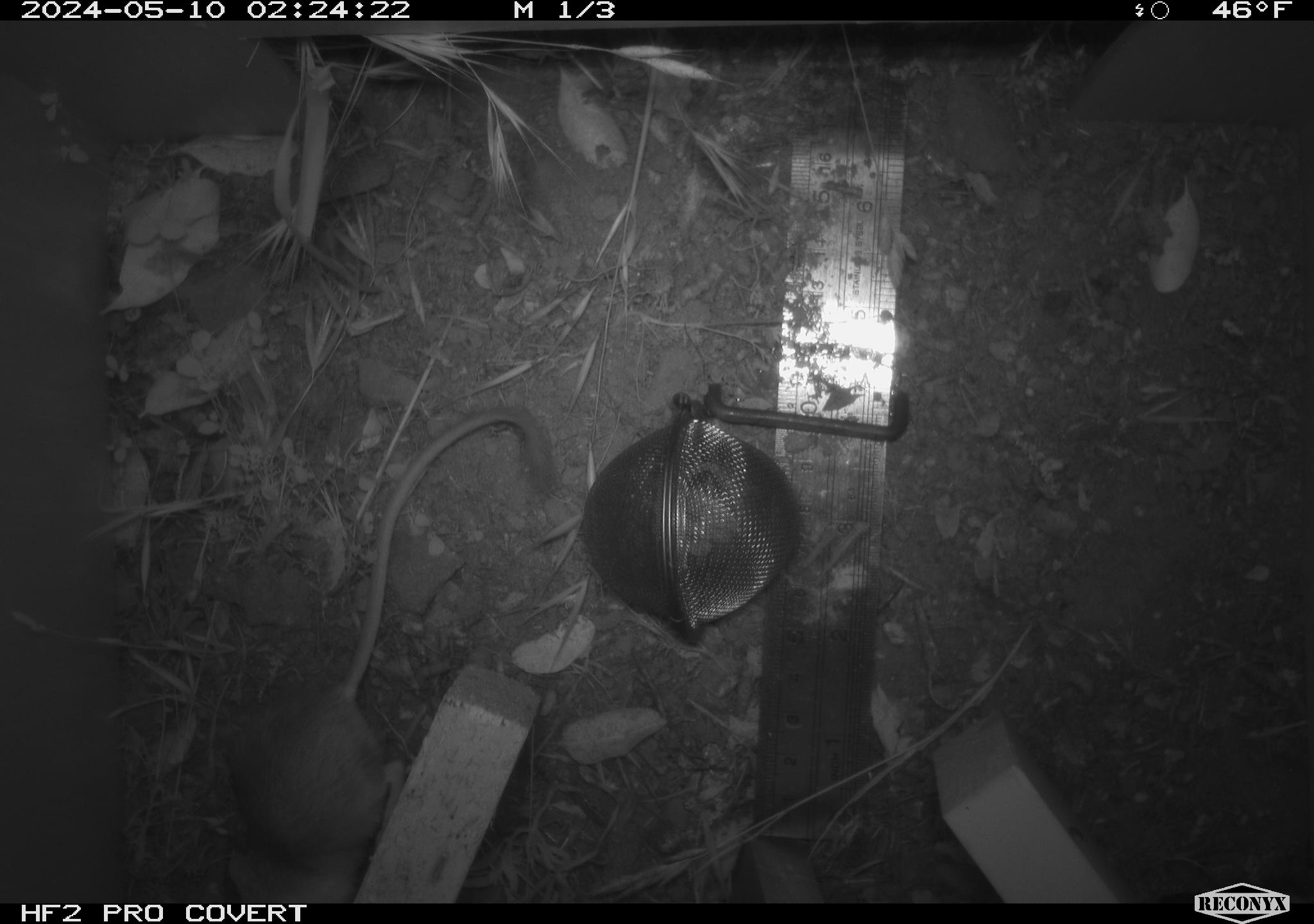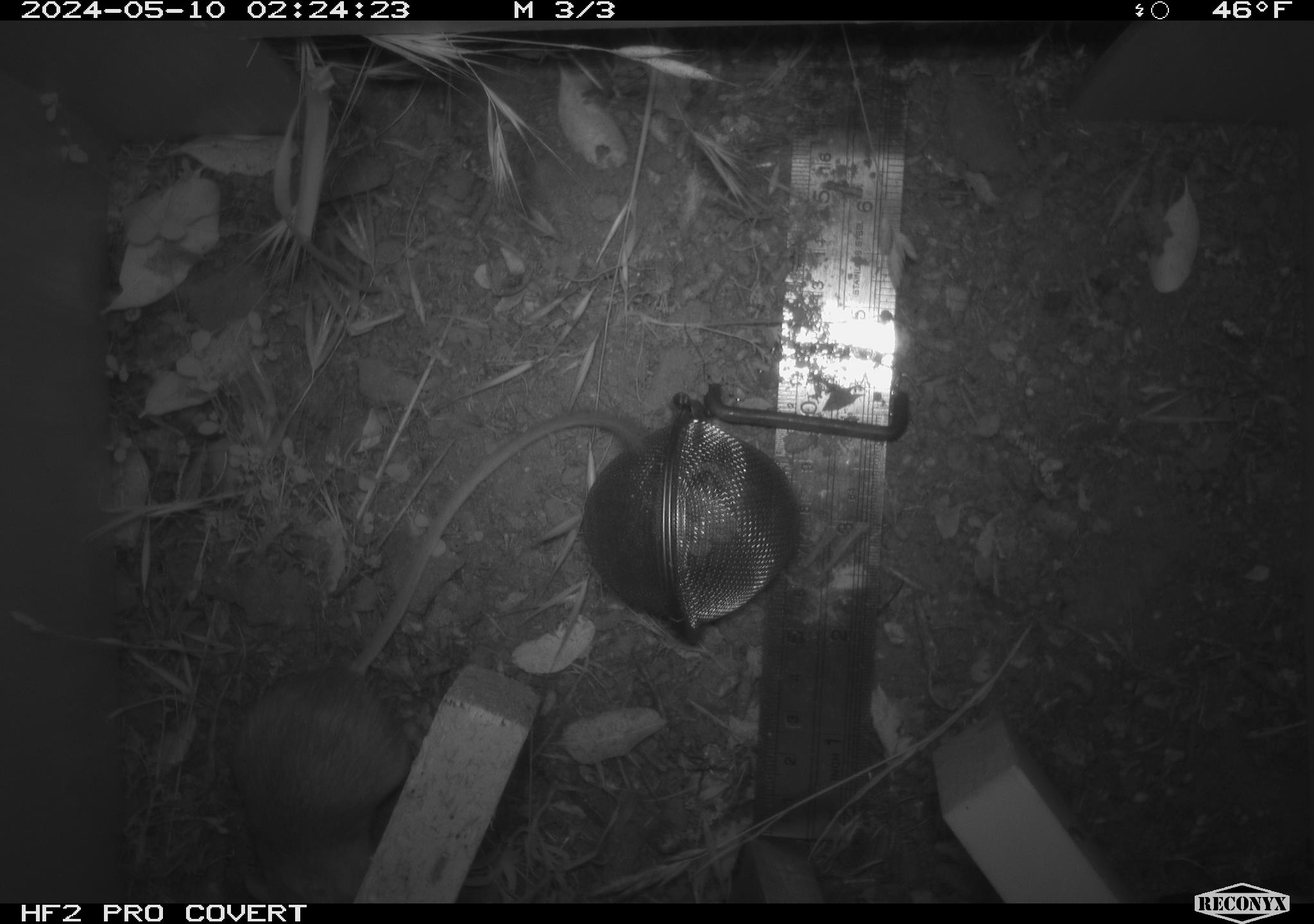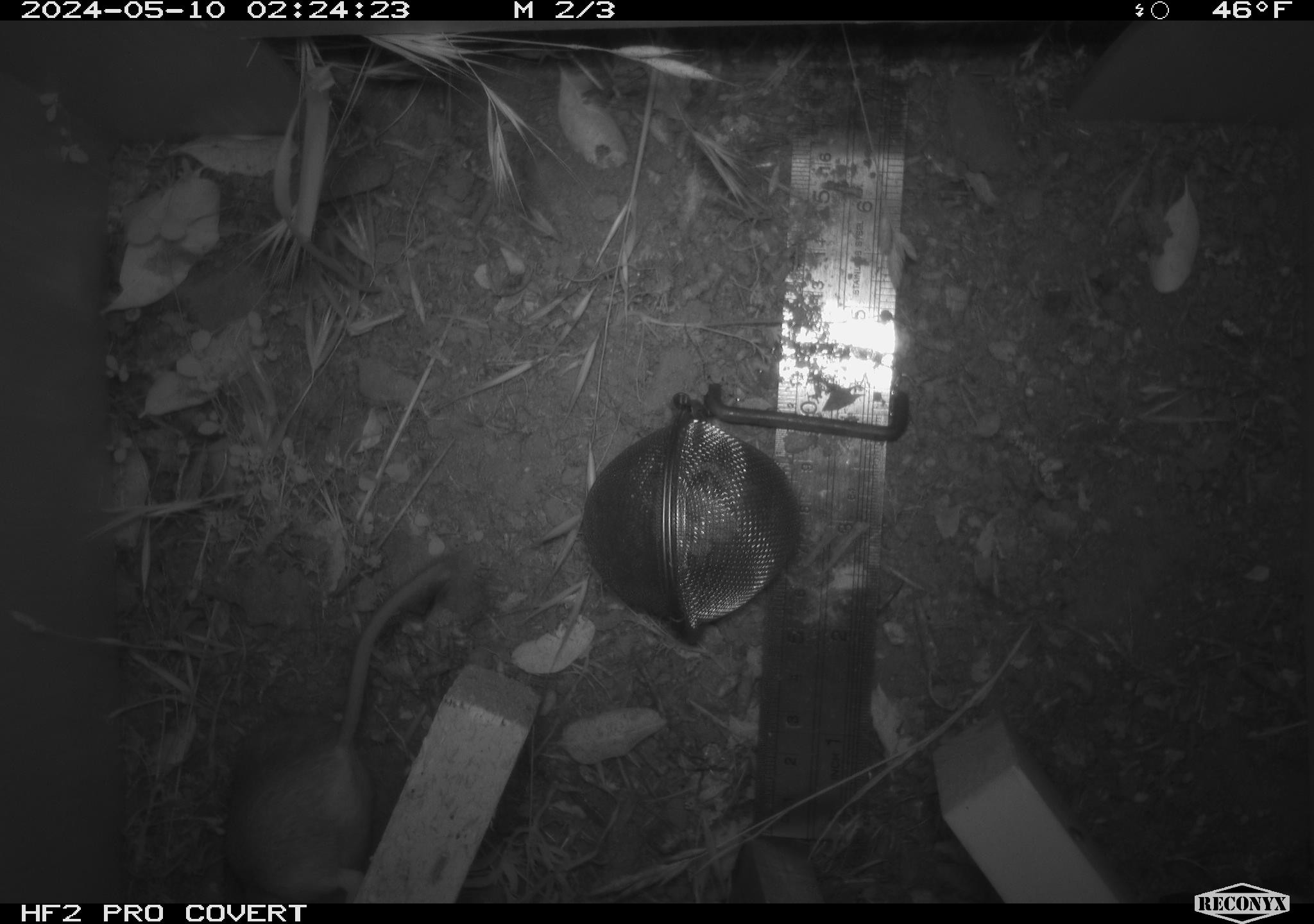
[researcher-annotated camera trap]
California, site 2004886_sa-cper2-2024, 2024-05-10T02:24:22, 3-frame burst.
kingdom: Animalia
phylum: Chordata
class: Mammalia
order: Rodentia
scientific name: Rodentia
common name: rodent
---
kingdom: Animalia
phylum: Chordata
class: Mammalia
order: Rodentia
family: Heteromyidae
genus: Dipodomys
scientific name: Dipodomys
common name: kangaroo rats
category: dipodomys species